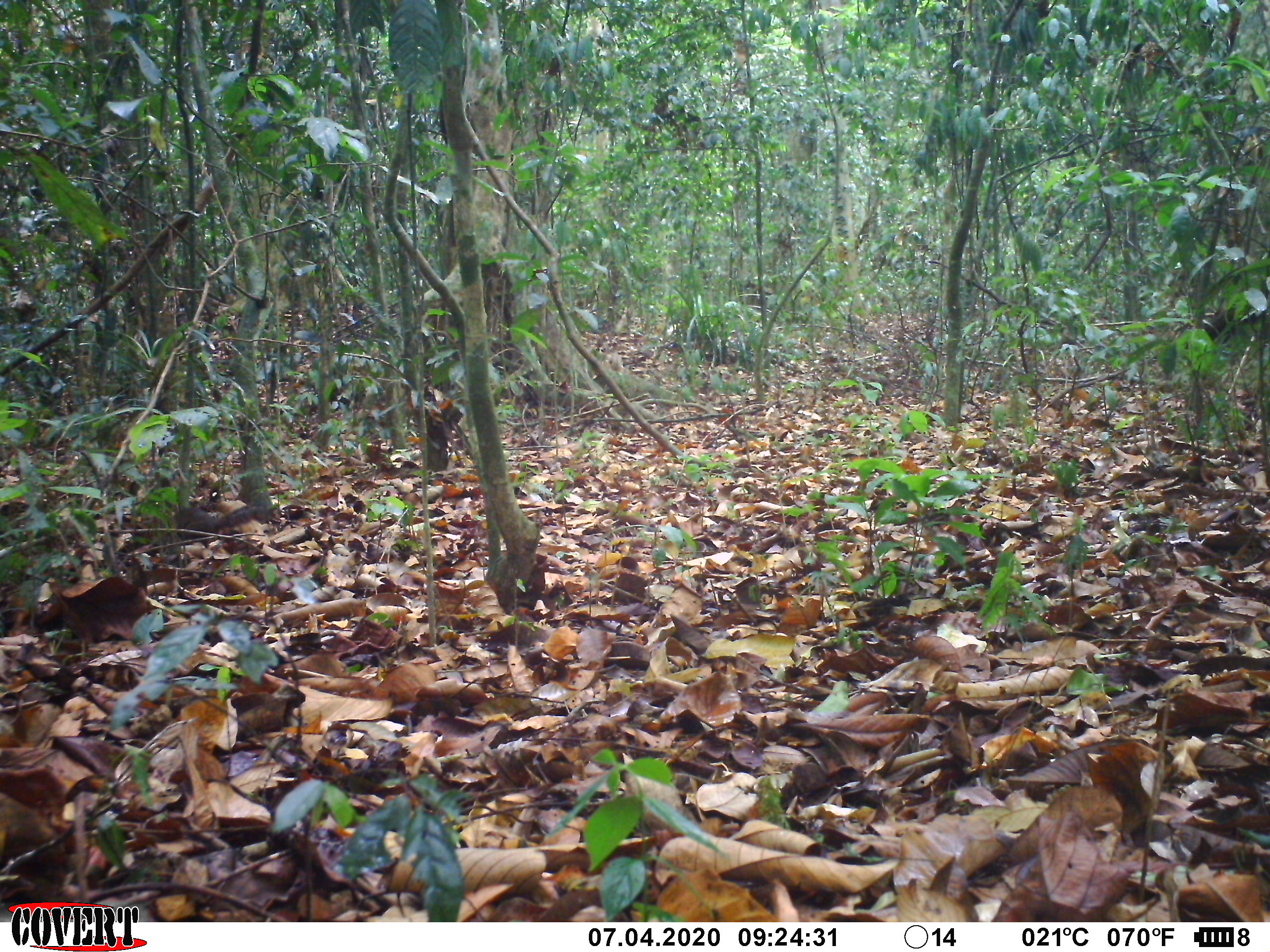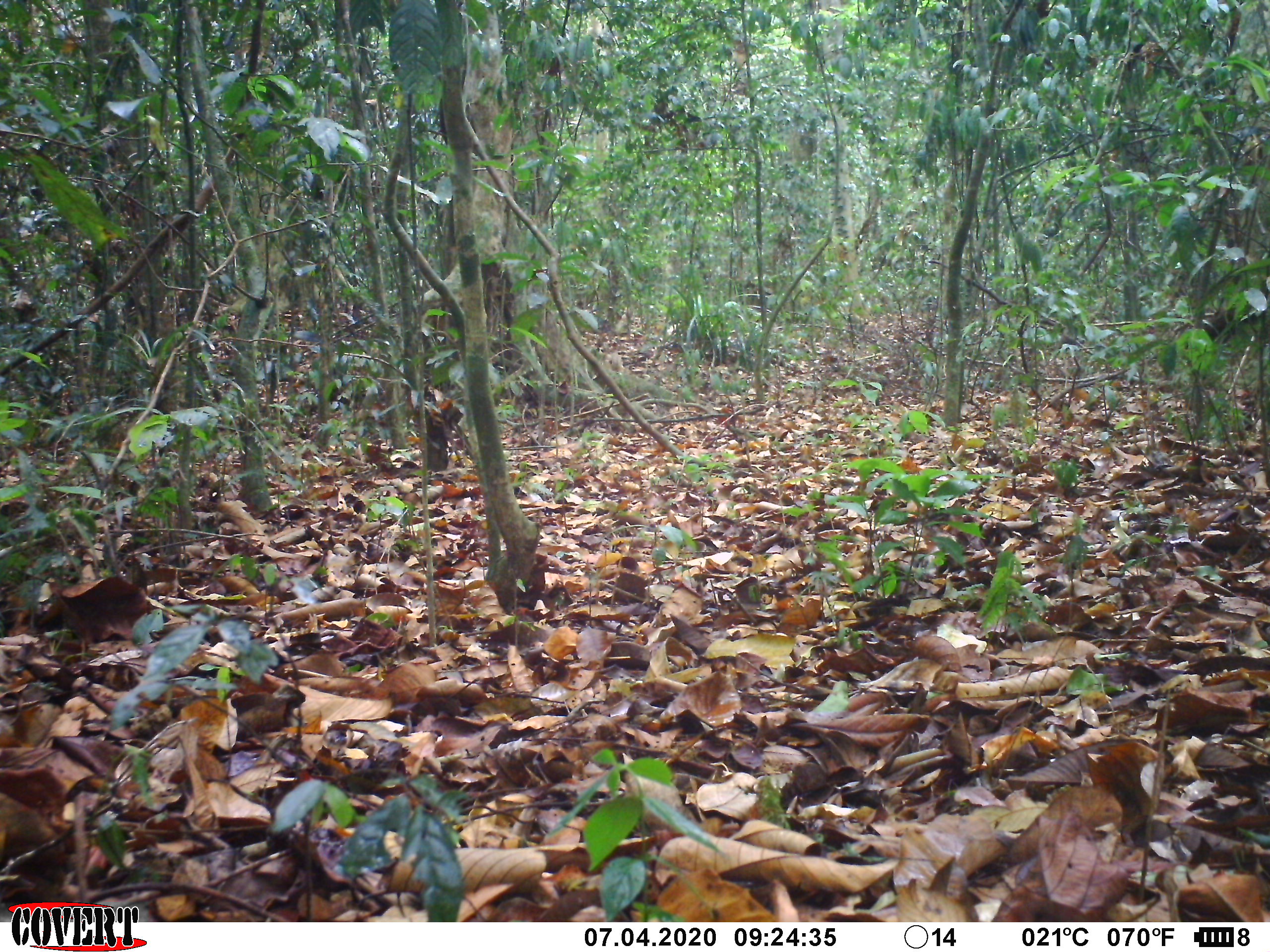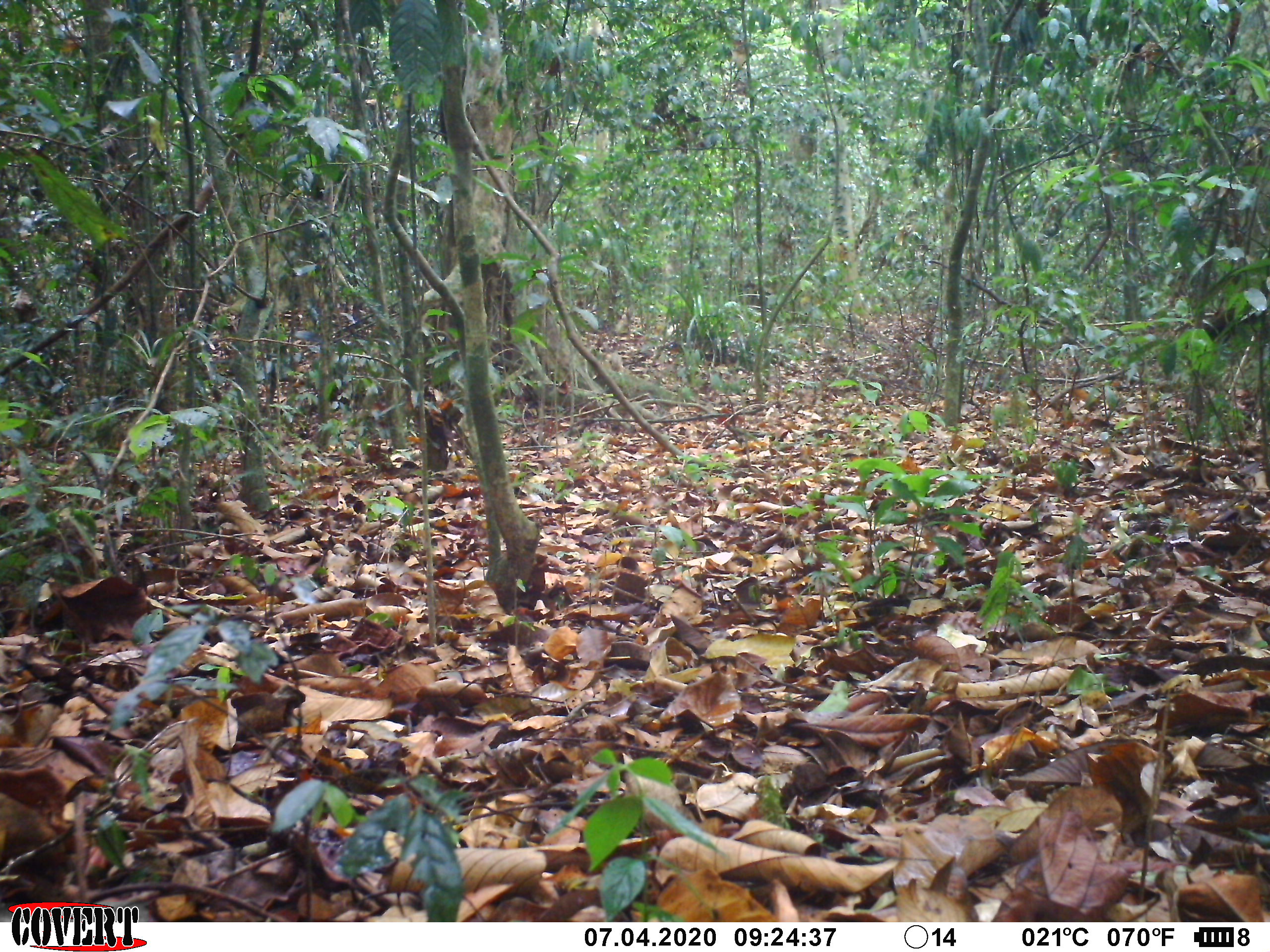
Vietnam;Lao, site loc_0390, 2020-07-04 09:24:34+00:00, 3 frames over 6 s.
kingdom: Animalia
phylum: Chordata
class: Mammalia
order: Rodentia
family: Sciuridae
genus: Dremomys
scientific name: Dremomys rufigenis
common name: red-cheeked squirrel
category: red cheeked squirrel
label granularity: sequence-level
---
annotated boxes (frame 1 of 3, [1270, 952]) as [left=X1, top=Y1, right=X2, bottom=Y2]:
red cheeked squirrel: [left=172, top=505, right=260, bottom=540]